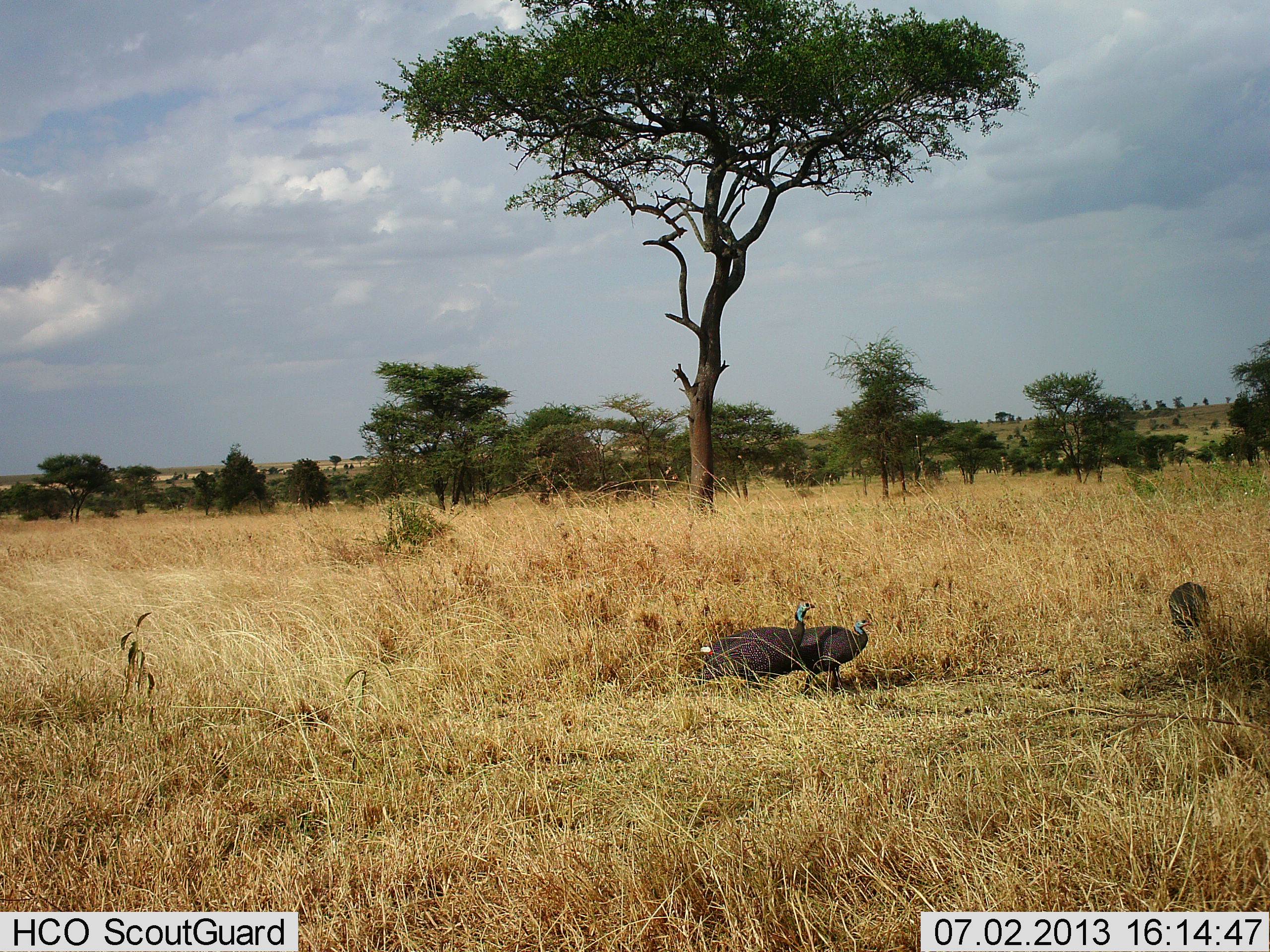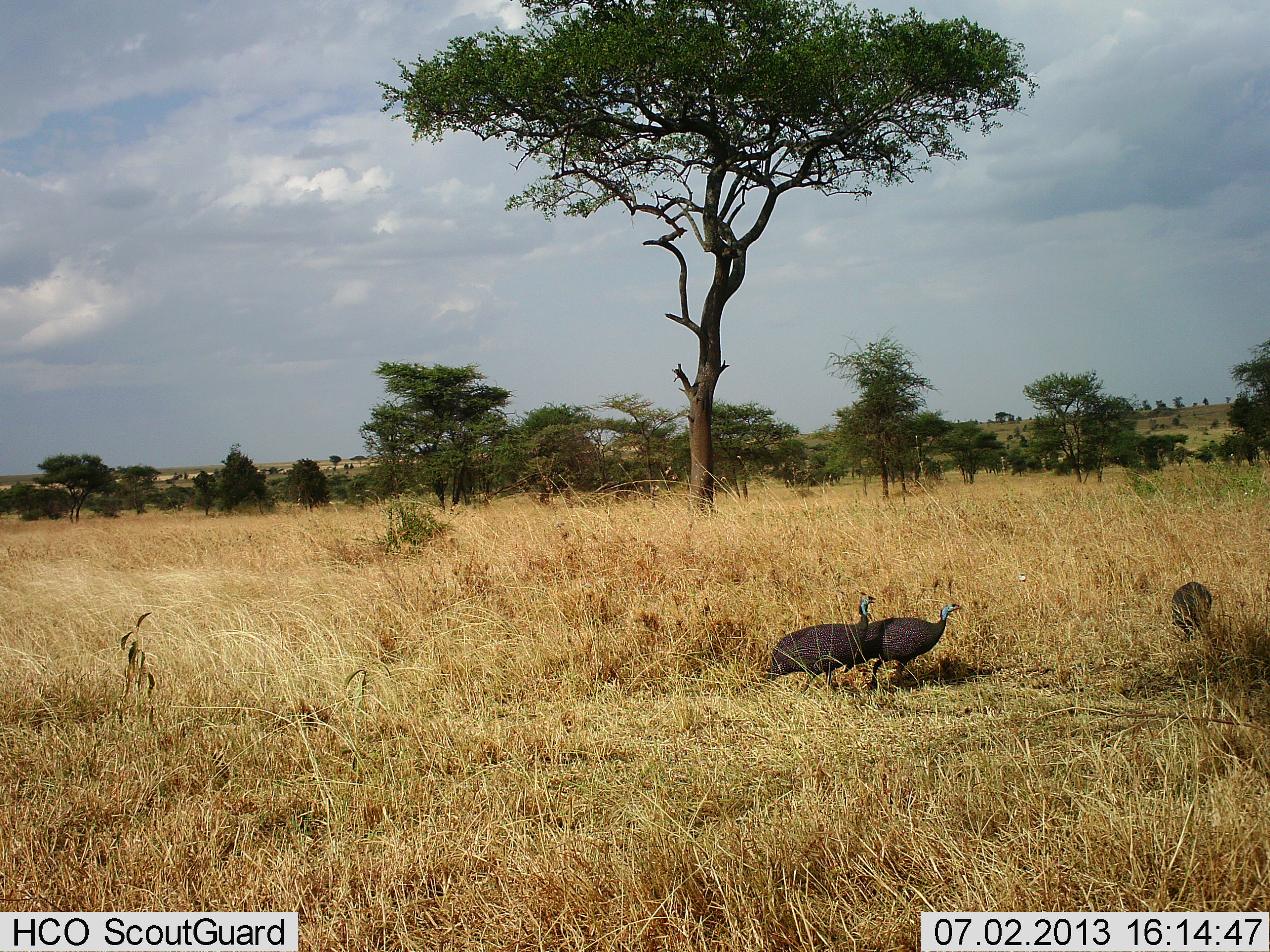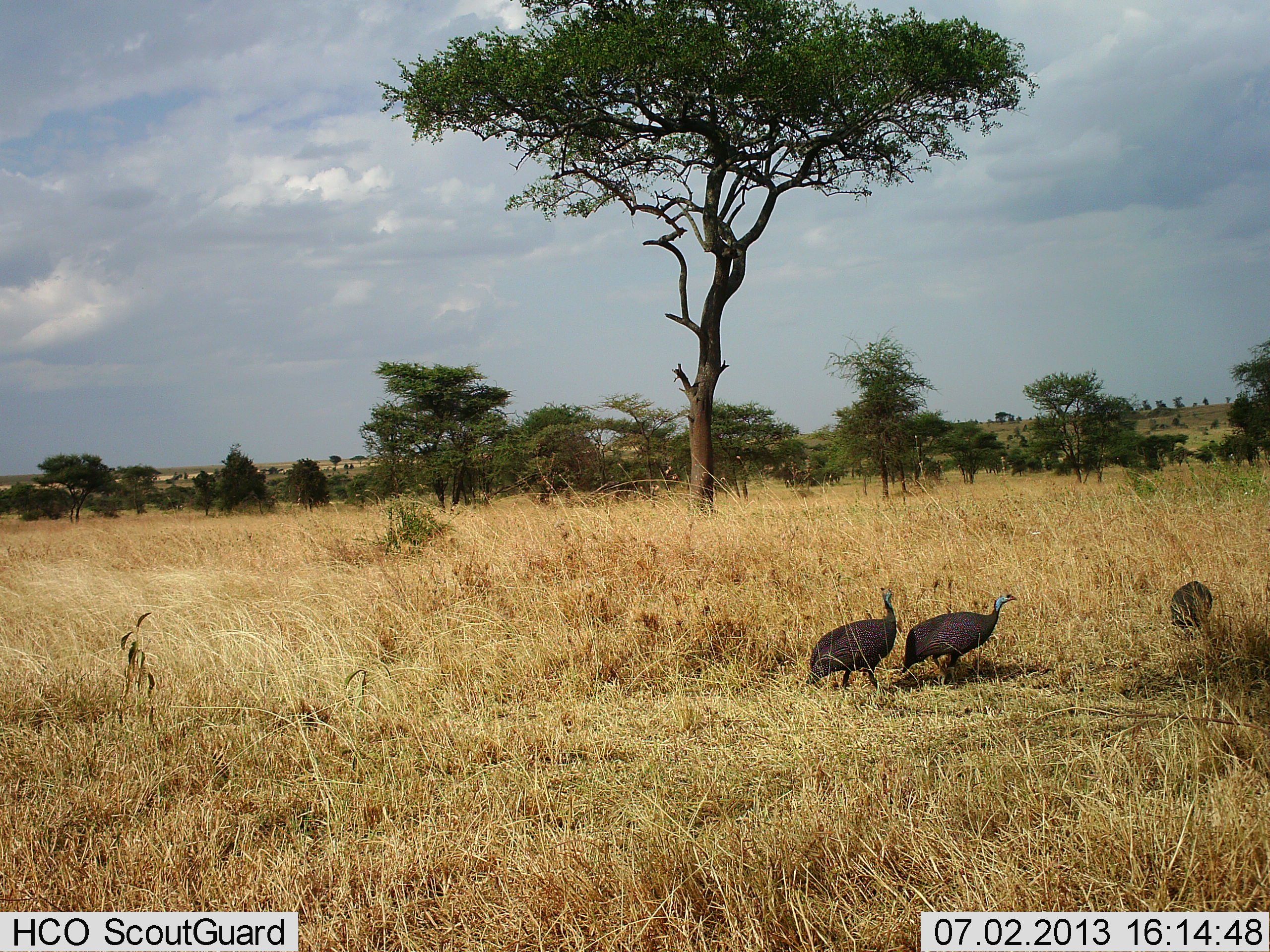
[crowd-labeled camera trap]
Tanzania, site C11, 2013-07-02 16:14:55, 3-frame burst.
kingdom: Animalia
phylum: Chordata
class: Aves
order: Galliformes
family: Numididae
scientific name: Numididae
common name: guinea fowl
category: guineafowl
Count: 3.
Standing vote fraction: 25%.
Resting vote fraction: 0%.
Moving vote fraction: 88%.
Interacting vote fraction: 12%.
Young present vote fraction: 0%.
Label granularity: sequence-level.